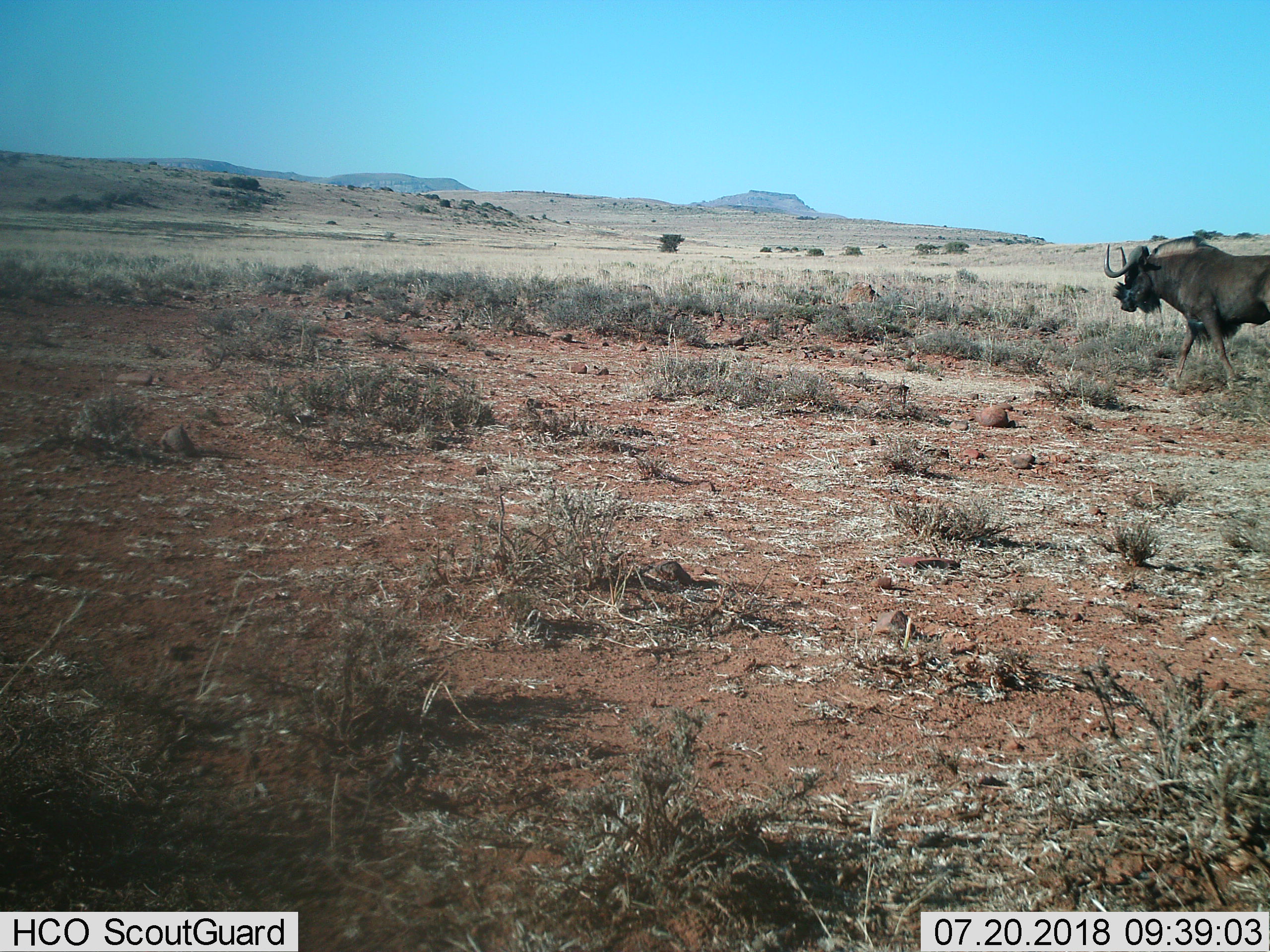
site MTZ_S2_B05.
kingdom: Animalia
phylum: Chordata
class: Mammalia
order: Artiodactyla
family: Bovidae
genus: Connochaetes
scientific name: Connochaetes gnou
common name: black wildebeest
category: wildebeestblack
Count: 1.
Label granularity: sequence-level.